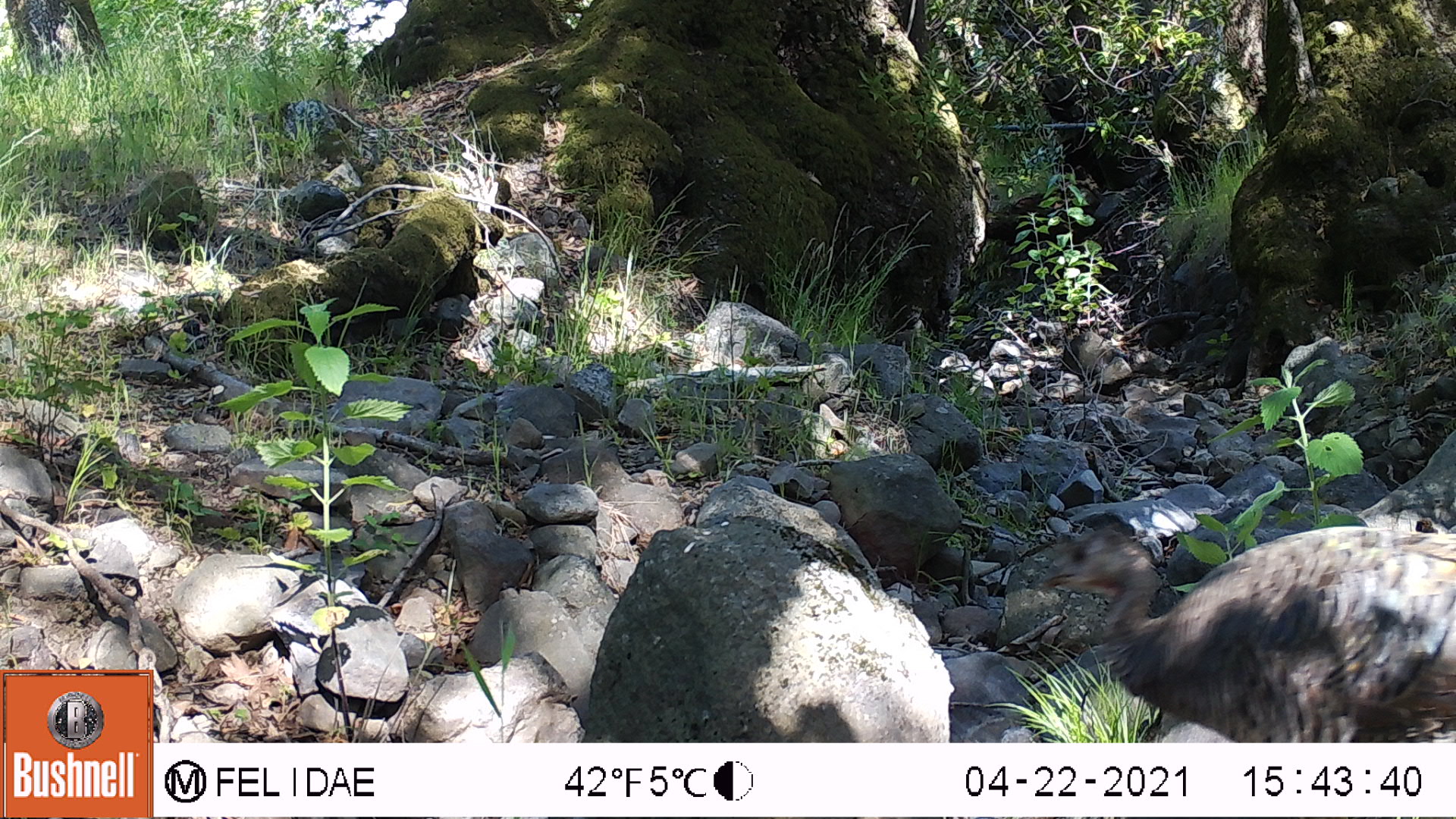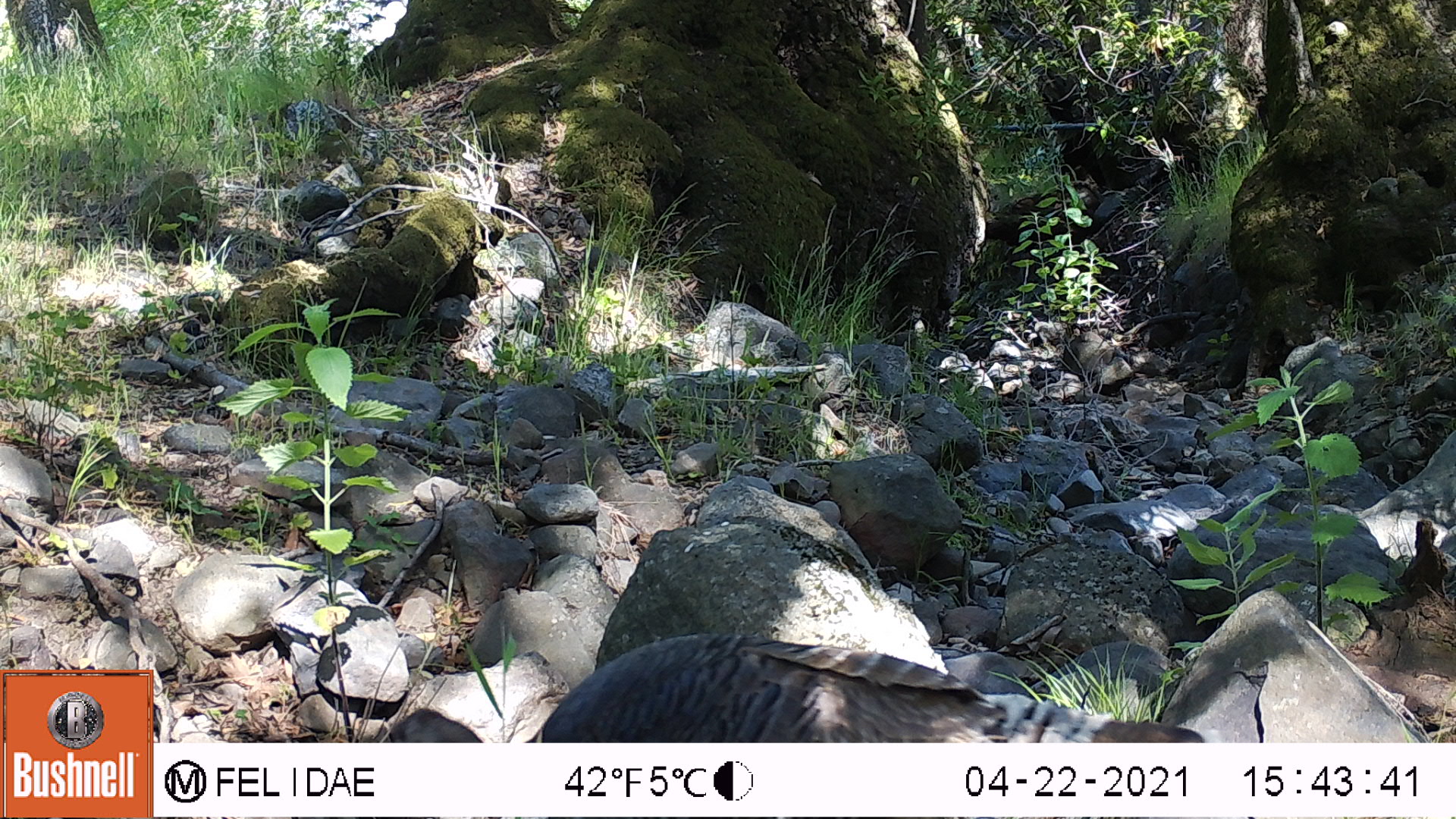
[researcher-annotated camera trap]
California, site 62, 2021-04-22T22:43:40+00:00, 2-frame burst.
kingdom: Animalia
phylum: Chordata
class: Aves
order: Galliformes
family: Phasianidae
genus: Meleagris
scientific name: Meleagris gallopavo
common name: turkey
Turkey (Meleagris gallopavo).